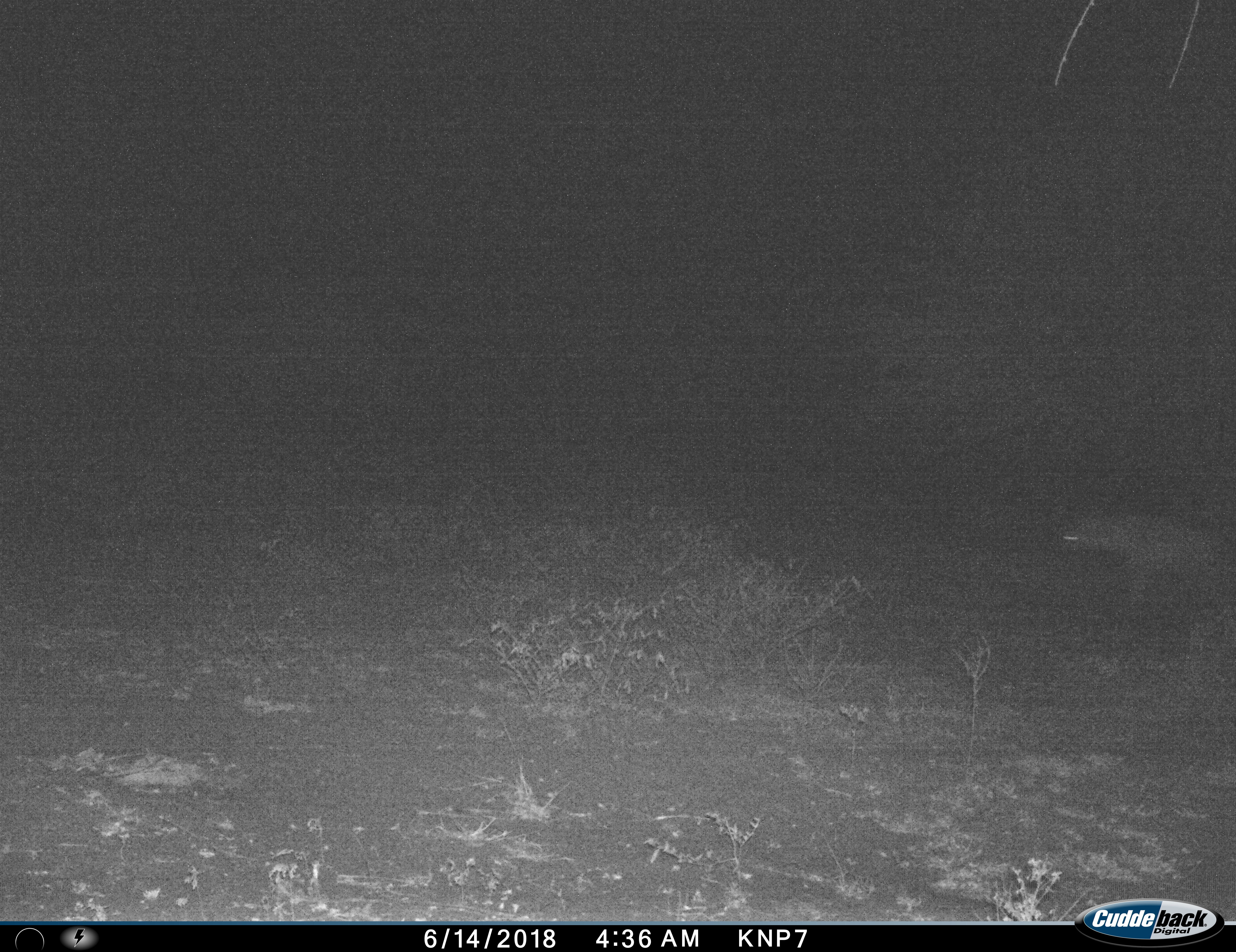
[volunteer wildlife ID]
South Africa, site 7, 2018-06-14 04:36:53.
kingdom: Animalia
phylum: Chordata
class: Mammalia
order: Carnivora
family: Hyaenidae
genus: Crocuta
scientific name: Crocuta crocuta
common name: spotted hyena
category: hyenaspotted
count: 1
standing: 67%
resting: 0%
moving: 33%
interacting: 0%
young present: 0%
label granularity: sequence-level